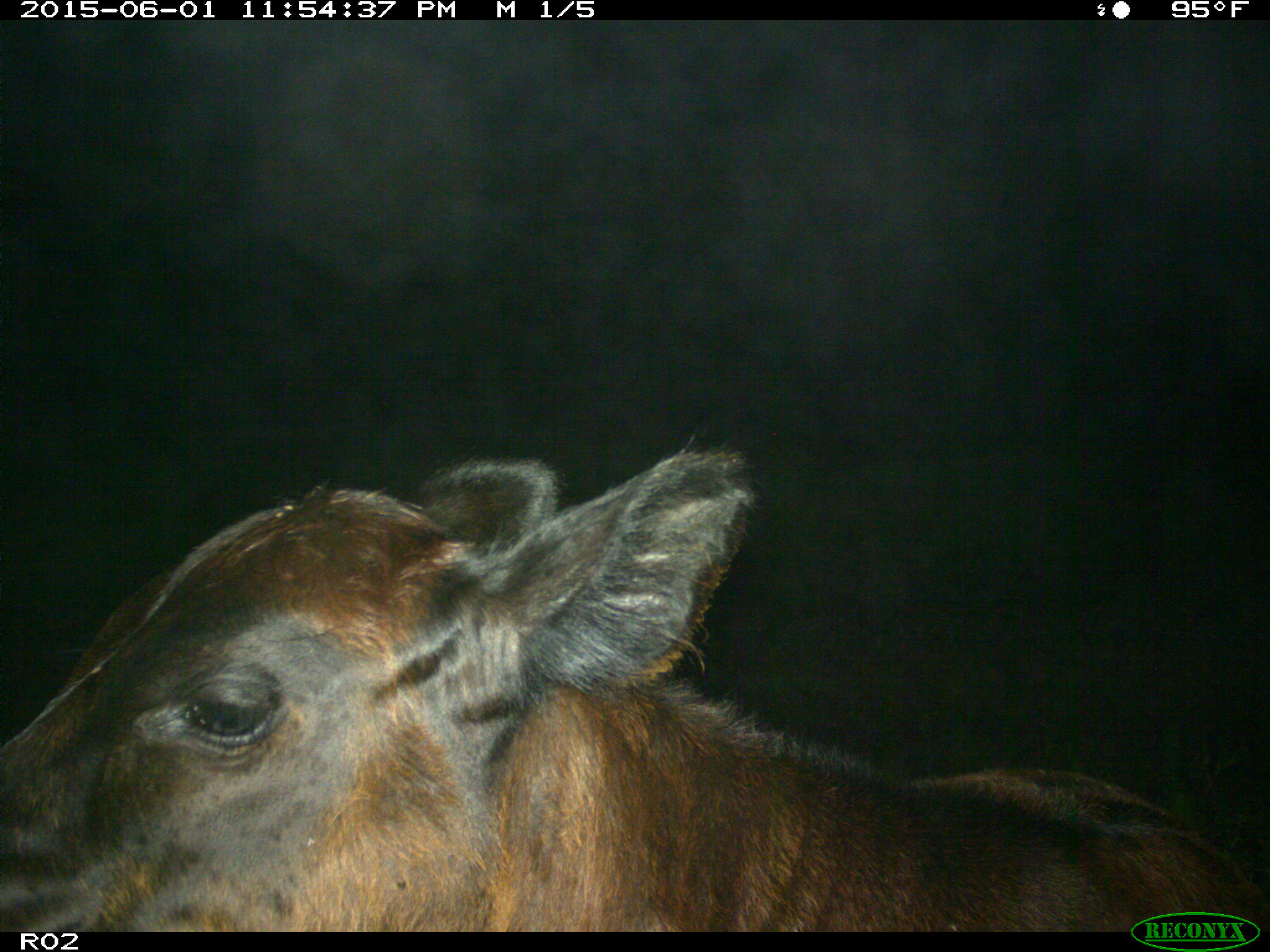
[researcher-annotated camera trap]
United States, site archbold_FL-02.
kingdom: Animalia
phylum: Chordata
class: Mammalia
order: Artiodactyla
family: Bovidae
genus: Bos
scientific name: Bos taurus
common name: domestic cow